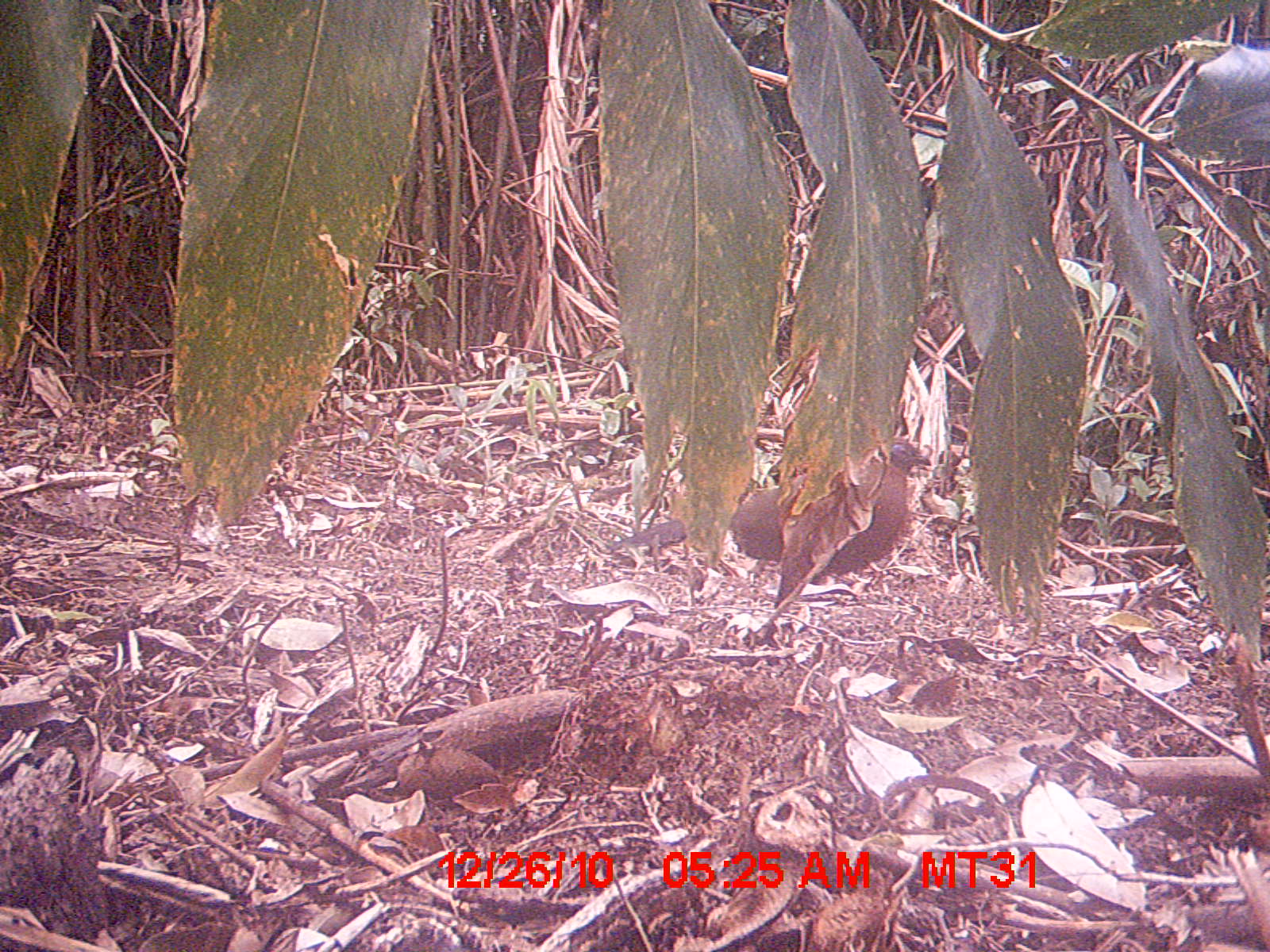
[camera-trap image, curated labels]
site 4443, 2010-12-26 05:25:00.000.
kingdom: Animalia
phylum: Chordata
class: Aves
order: Cuculiformes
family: Cuculidae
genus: Coua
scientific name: Coua serriana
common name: red-breasted coua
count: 1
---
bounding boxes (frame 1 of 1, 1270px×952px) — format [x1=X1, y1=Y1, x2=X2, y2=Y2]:
coua serriana: [x1=604, y1=437, x2=930, y2=639]